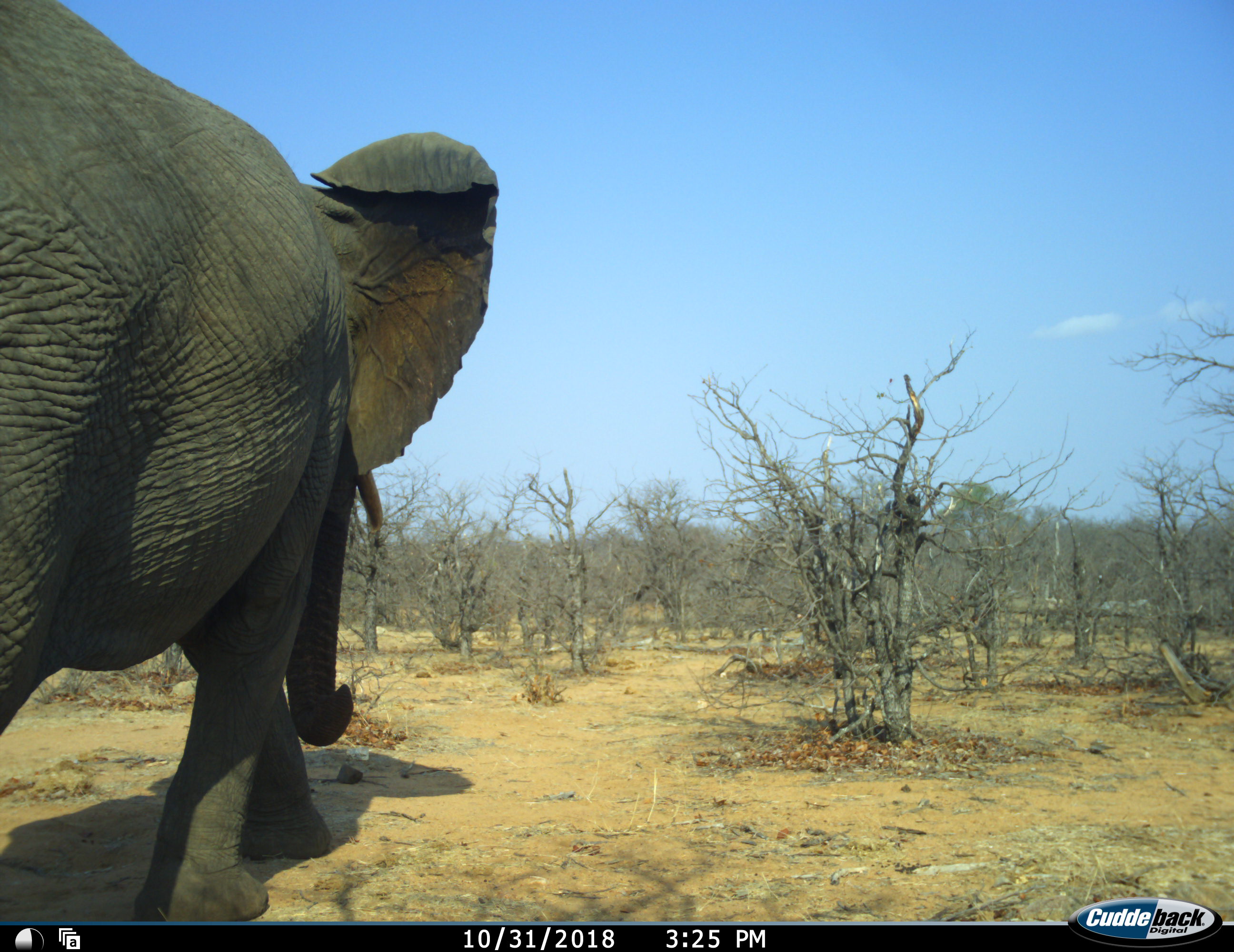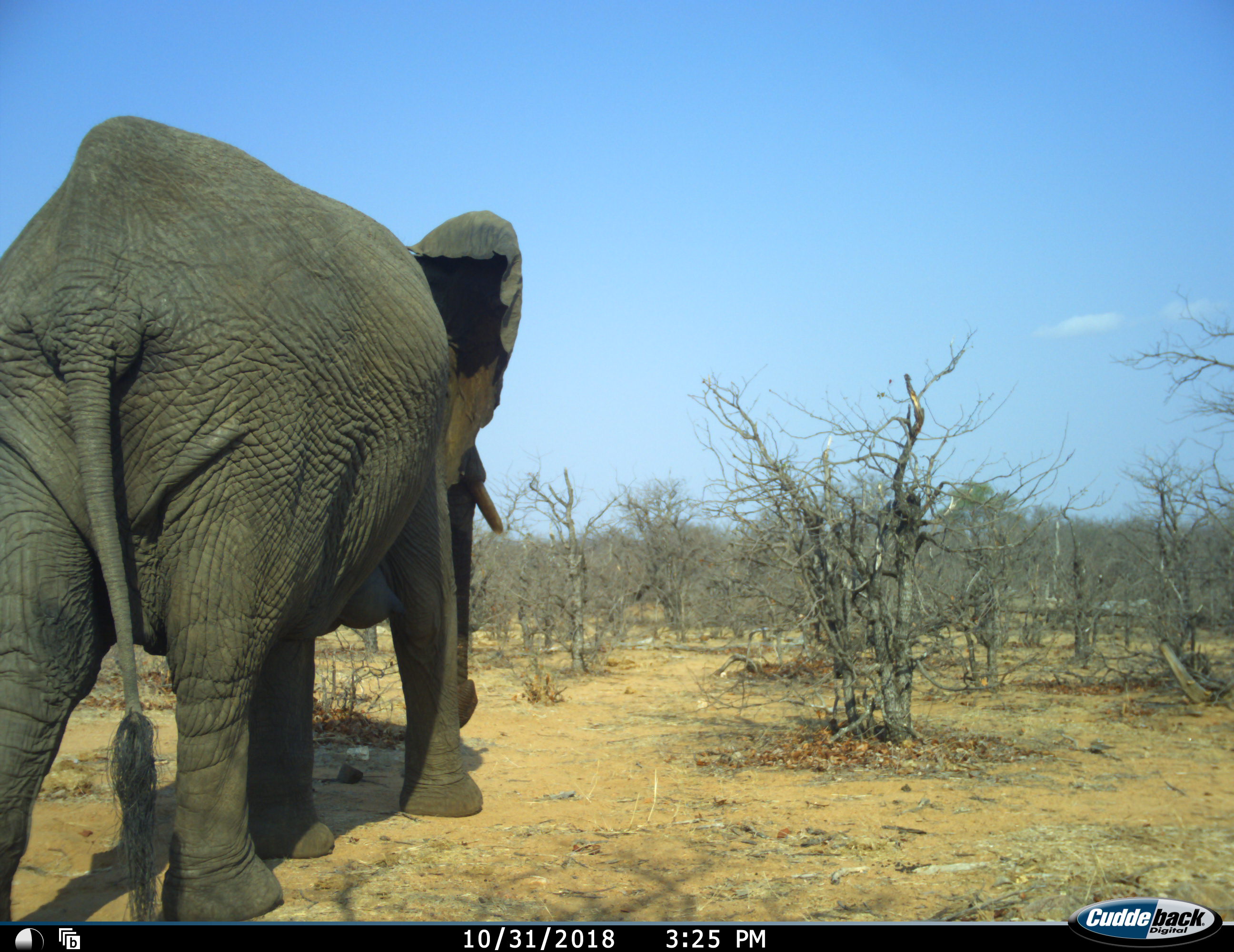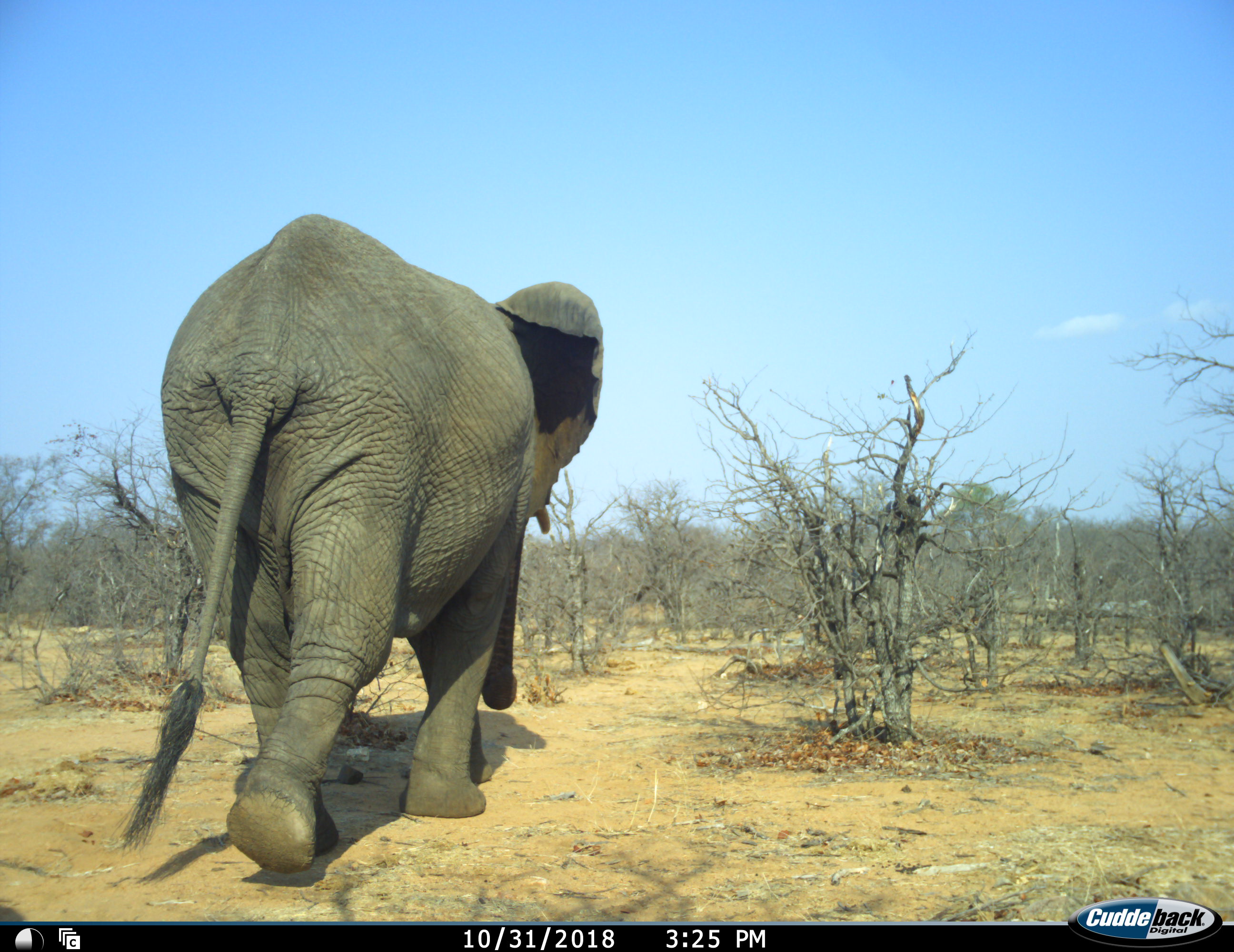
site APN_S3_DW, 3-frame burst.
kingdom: Animalia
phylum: Chordata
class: Mammalia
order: Proboscidea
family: Elephantidae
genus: Loxodonta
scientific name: Loxodonta africana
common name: african bush elephant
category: elephant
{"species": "elephant (african bush elephant) (Loxodonta africana)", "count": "1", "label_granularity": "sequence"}